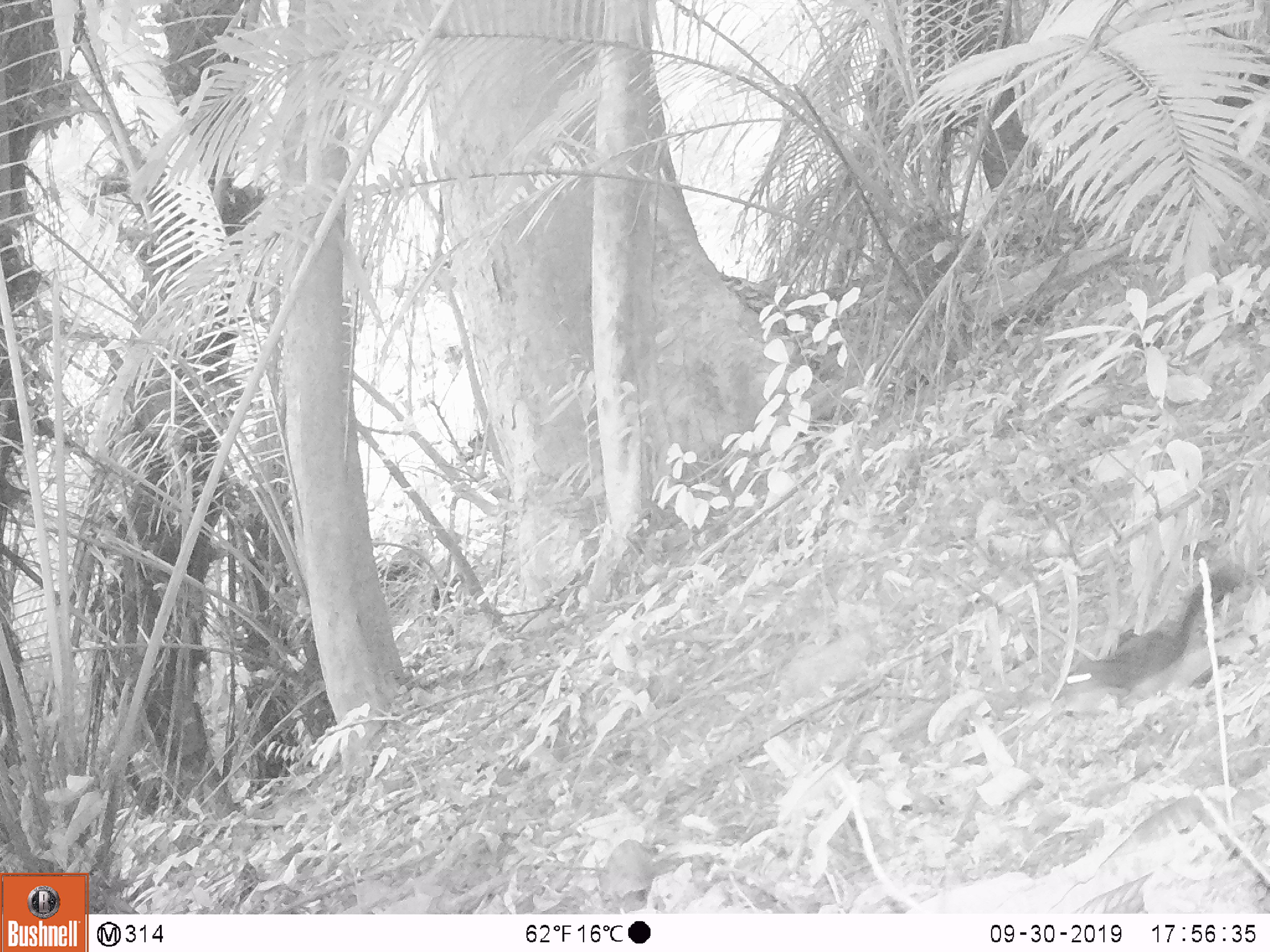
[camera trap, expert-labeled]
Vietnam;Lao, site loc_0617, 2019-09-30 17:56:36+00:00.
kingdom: Animalia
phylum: Chordata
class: Mammalia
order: Rodentia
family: Sciuridae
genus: Dremomys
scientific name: Dremomys rufigenis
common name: red-cheeked squirrel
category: red cheeked squirrel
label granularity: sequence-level